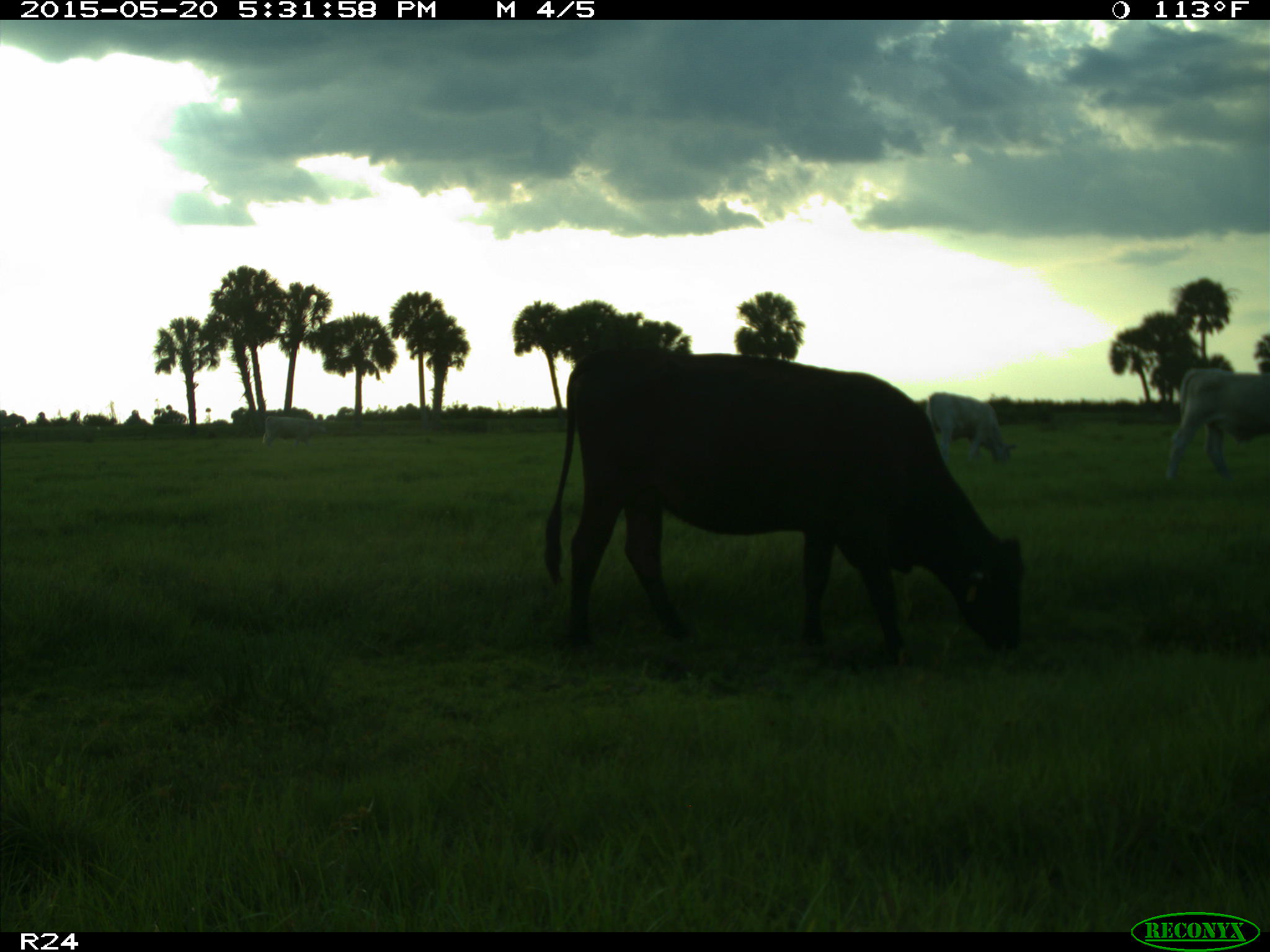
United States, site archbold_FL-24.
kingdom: Animalia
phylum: Chordata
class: Mammalia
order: Artiodactyla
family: Bovidae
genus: Bos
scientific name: Bos taurus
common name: domestic cow